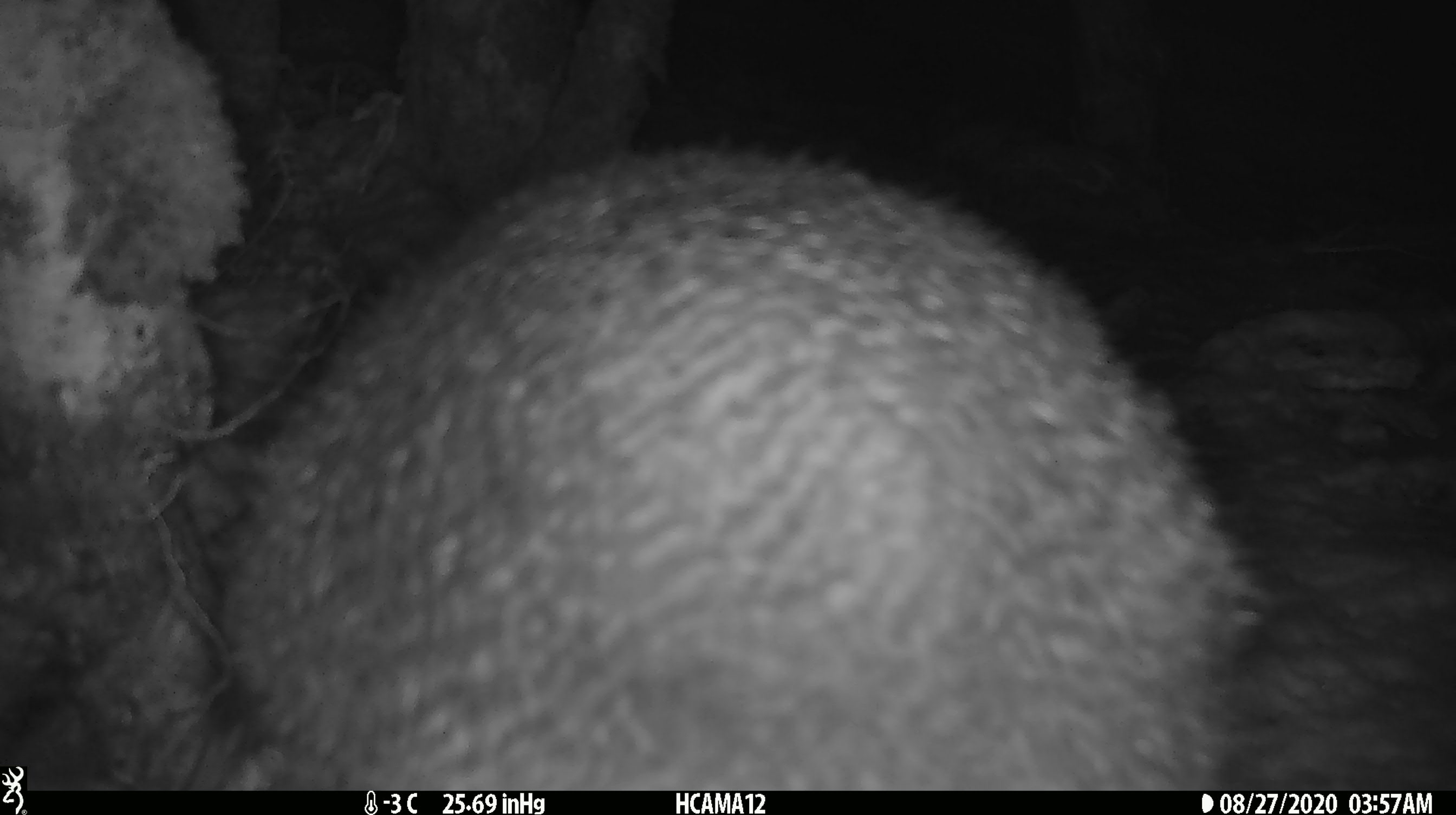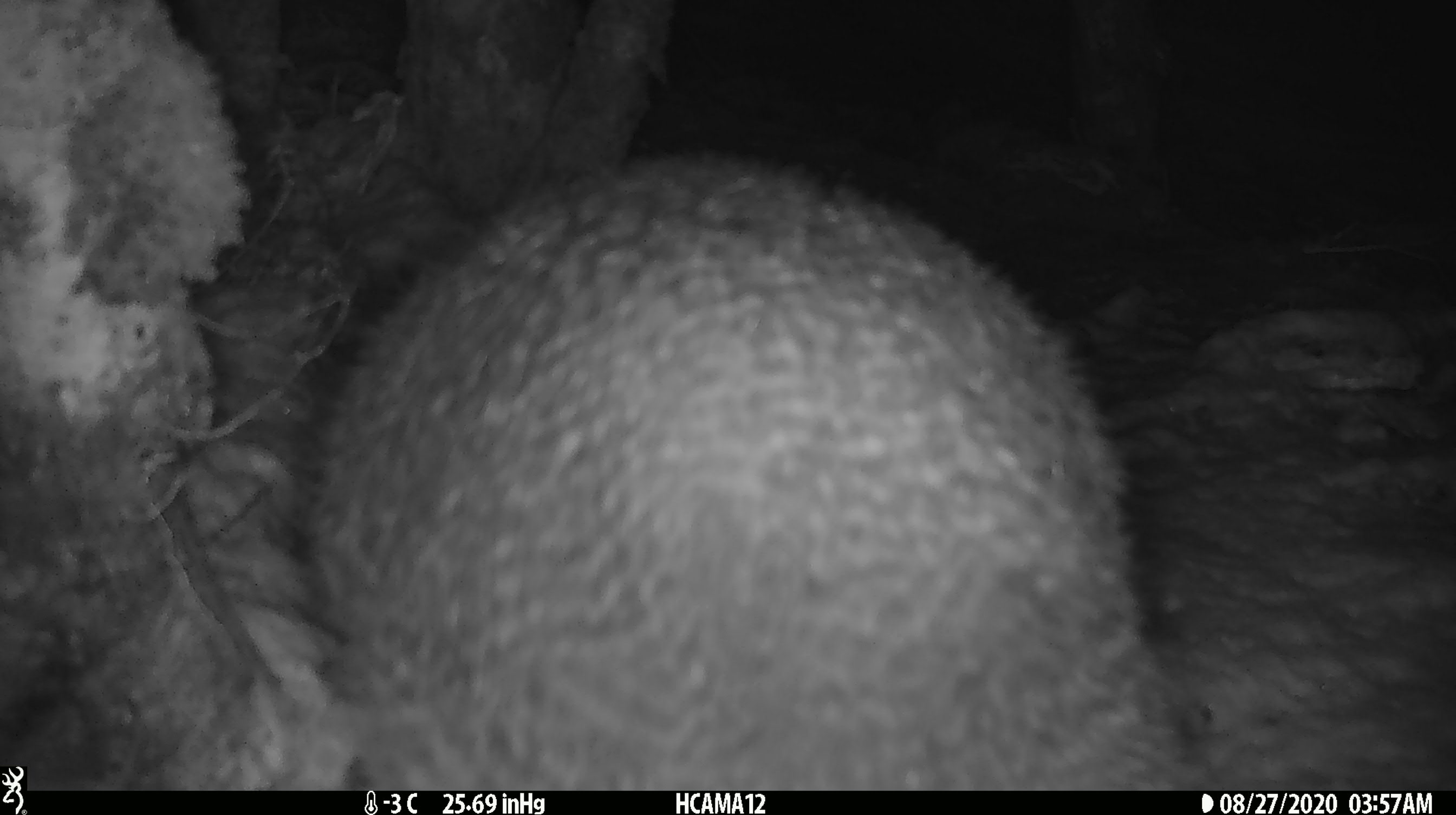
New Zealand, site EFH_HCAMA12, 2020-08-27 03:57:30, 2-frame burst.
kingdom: Animalia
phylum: Chordata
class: Aves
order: Apterygiformes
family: Apterygidae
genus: Apteryx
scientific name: Apteryx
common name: kiwi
Kiwi (Apteryx).